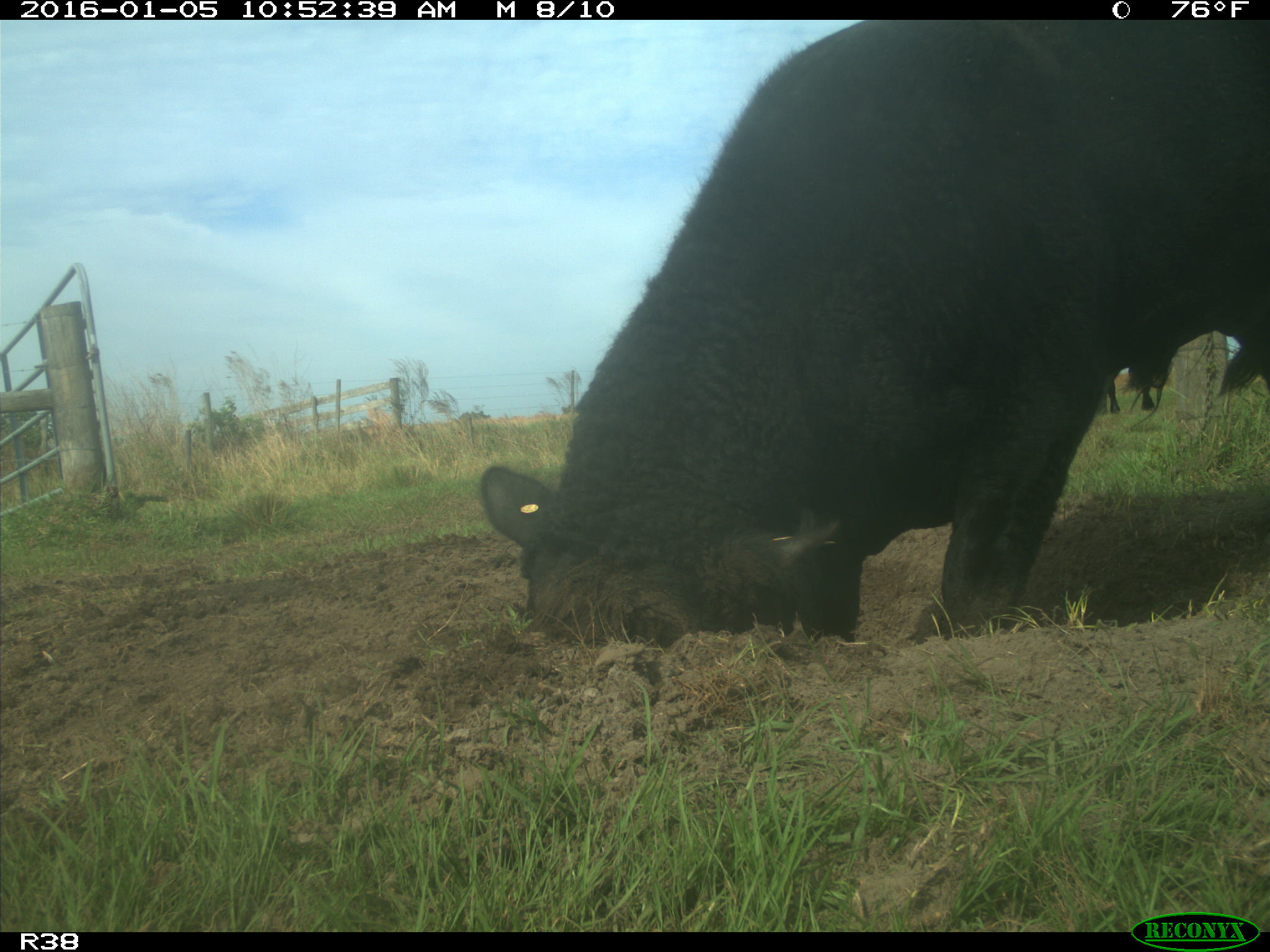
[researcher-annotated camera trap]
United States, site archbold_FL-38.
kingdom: Animalia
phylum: Chordata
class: Mammalia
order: Artiodactyla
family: Bovidae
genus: Bos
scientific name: Bos taurus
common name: domestic cow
Bos taurus (domestic cow).